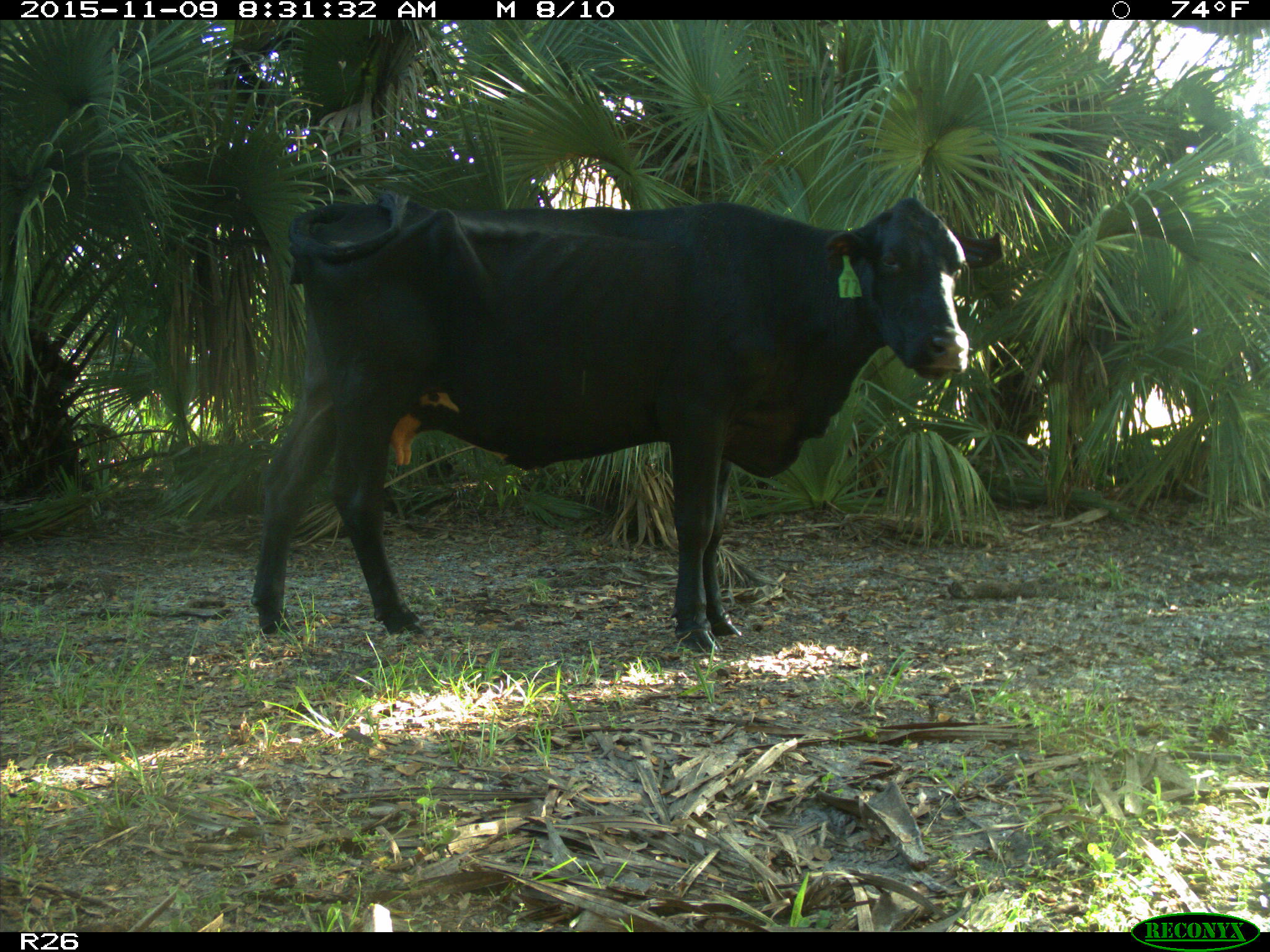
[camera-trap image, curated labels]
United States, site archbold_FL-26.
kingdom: Animalia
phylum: Chordata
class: Mammalia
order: Artiodactyla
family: Bovidae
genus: Bos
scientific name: Bos taurus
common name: domestic cow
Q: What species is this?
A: Bos taurus (domestic cow).